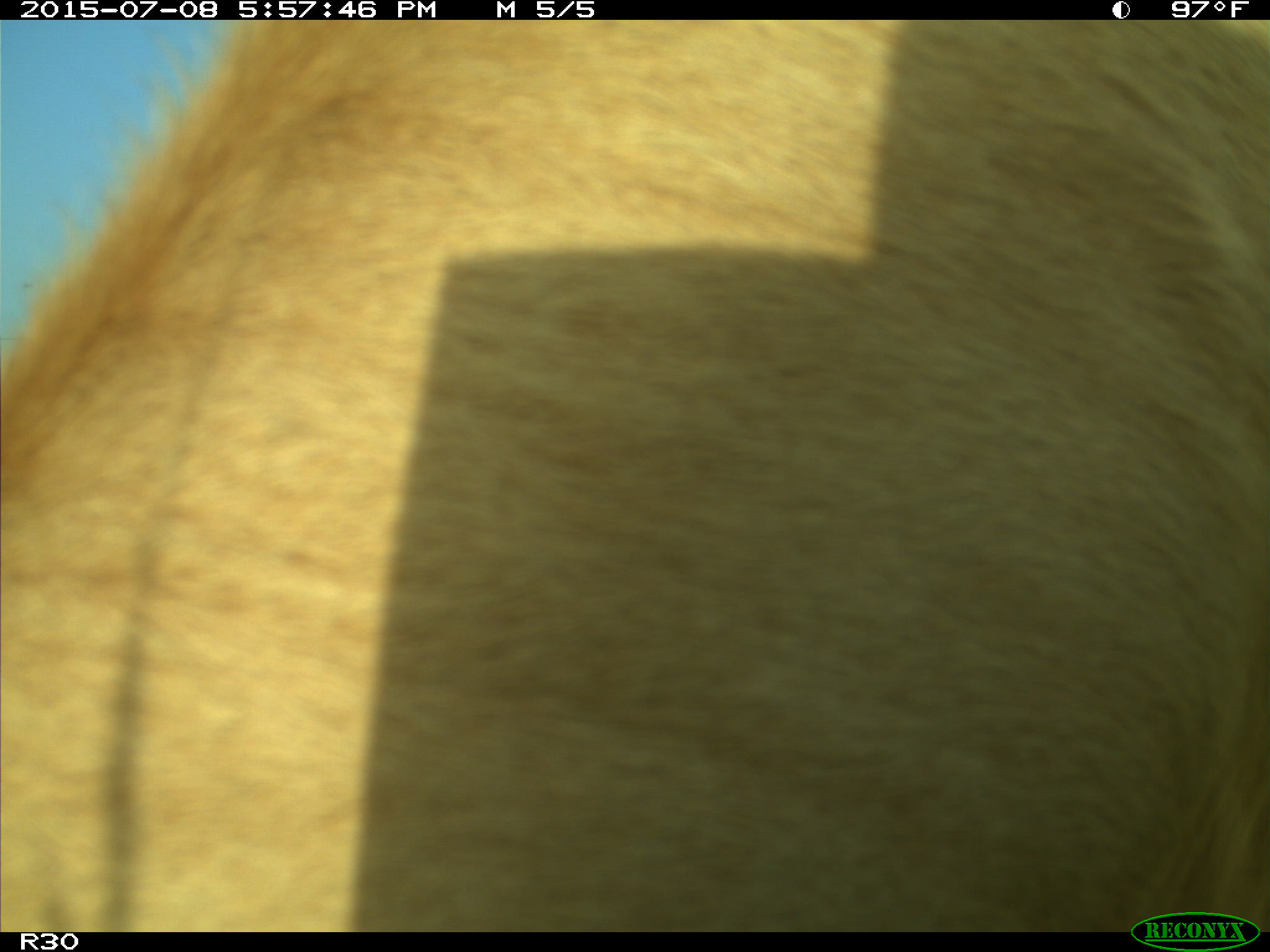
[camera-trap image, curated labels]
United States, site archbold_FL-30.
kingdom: Animalia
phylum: Chordata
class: Mammalia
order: Artiodactyla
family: Bovidae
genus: Bos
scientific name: Bos taurus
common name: domestic cow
Bos taurus (domestic cow).